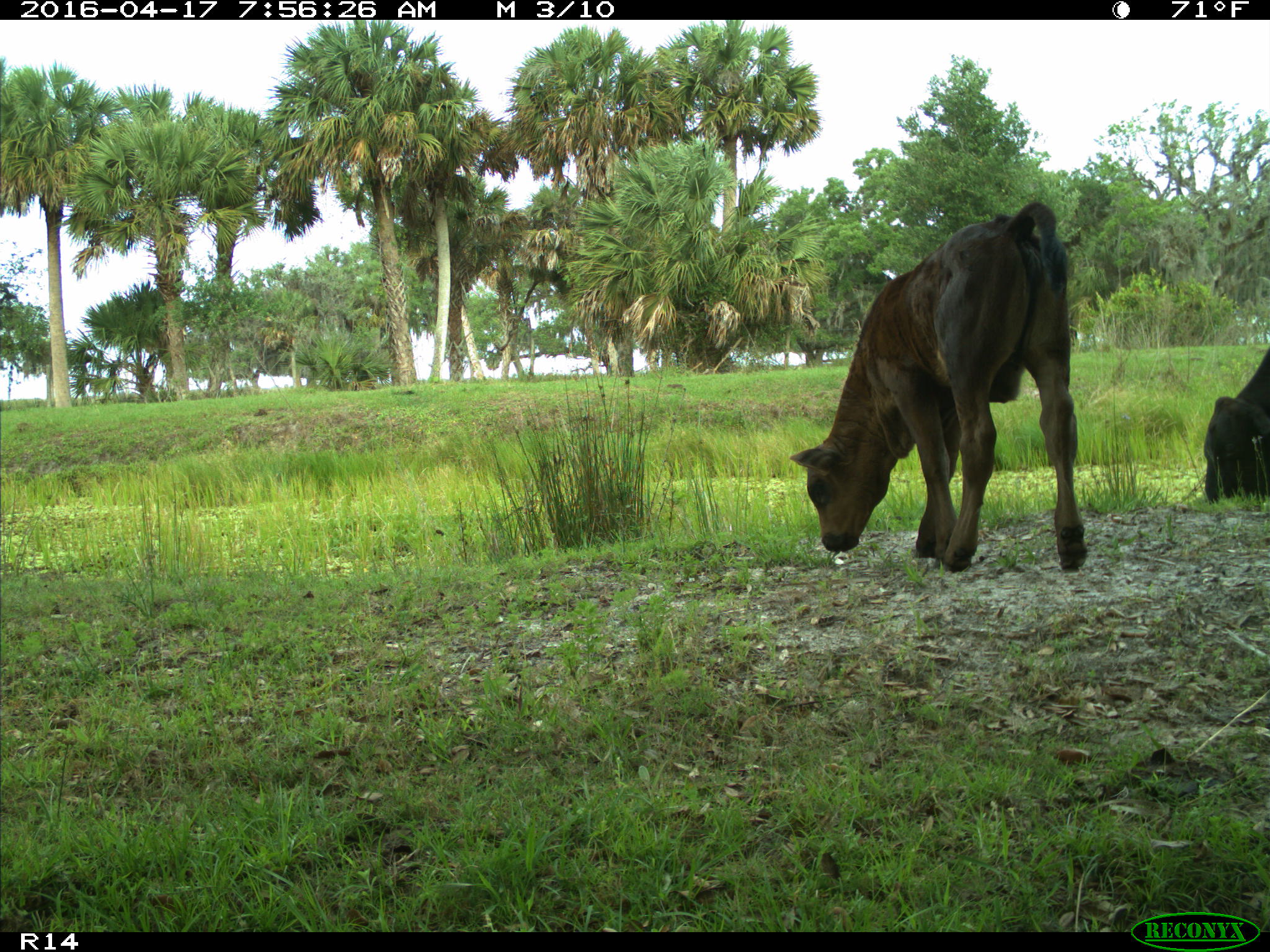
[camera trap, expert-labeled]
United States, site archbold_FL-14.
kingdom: Animalia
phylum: Chordata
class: Mammalia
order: Artiodactyla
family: Bovidae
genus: Bos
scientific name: Bos taurus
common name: domestic cow